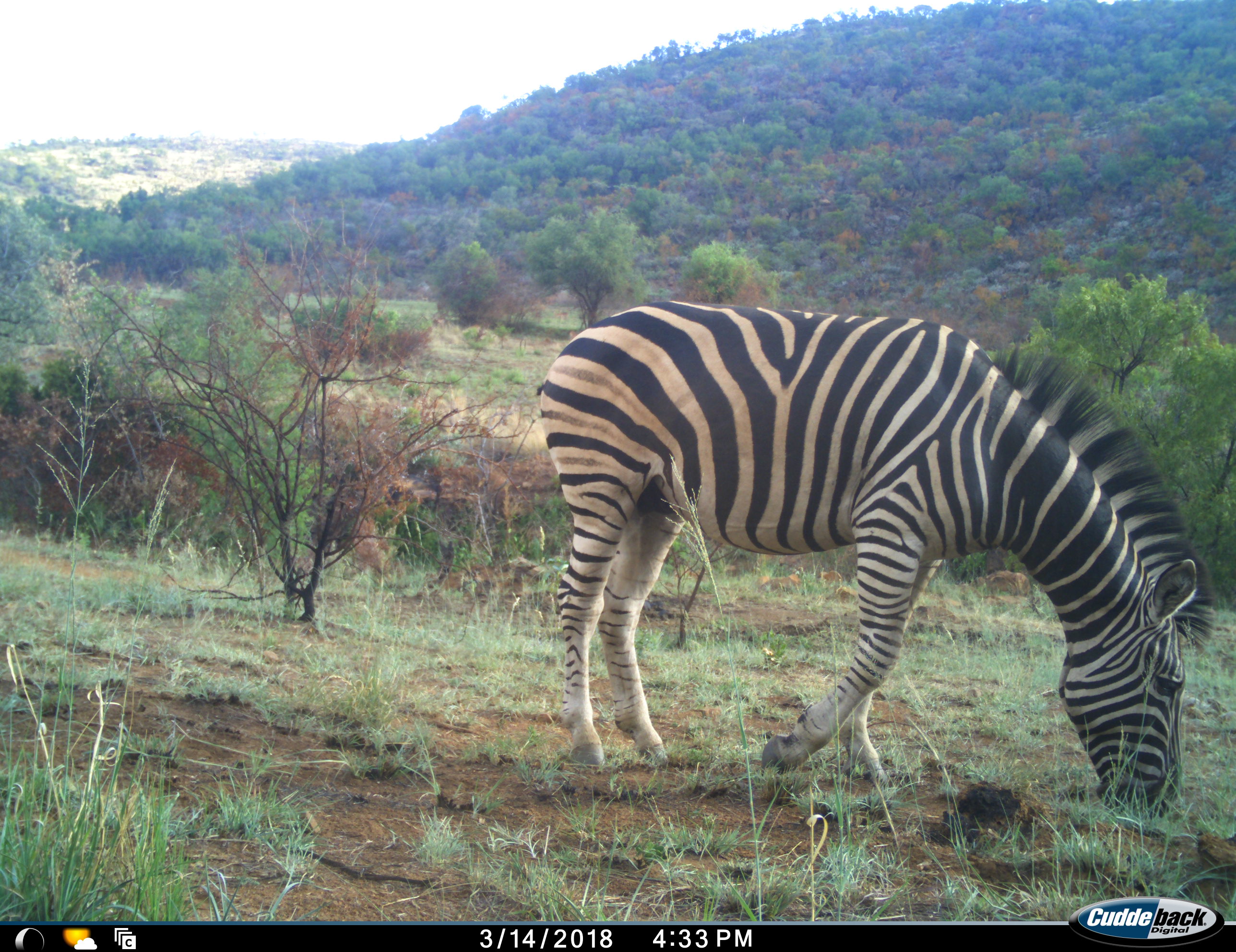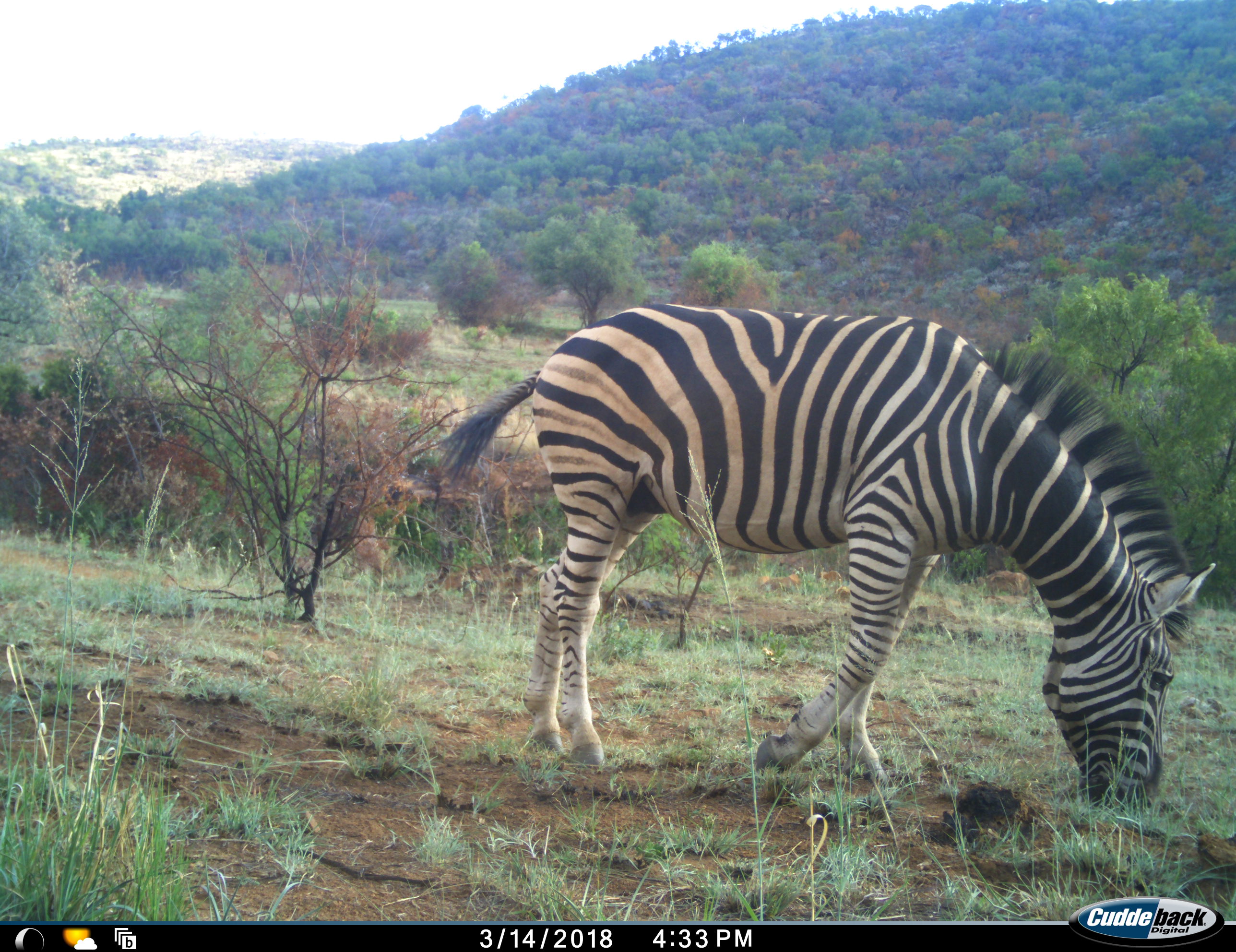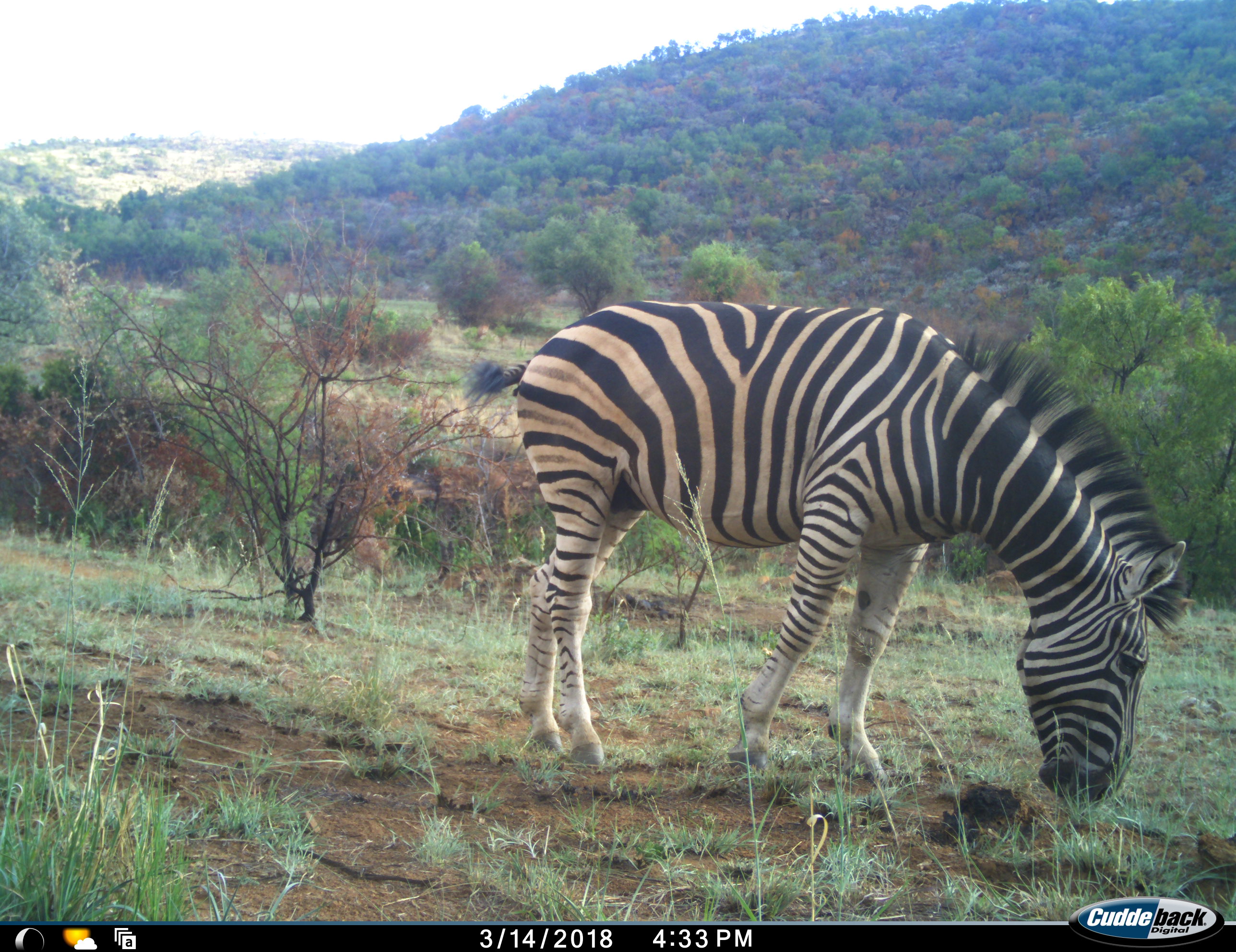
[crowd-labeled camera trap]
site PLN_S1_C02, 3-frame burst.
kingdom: Animalia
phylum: Chordata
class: Mammalia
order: Perissodactyla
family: Equidae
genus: Equus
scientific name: Equus quagga burchellii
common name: burchell's zebra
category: zebraburchells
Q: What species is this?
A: Zebraburchells (burchell's zebra) (Equus quagga burchellii).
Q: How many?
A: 1.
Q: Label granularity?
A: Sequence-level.